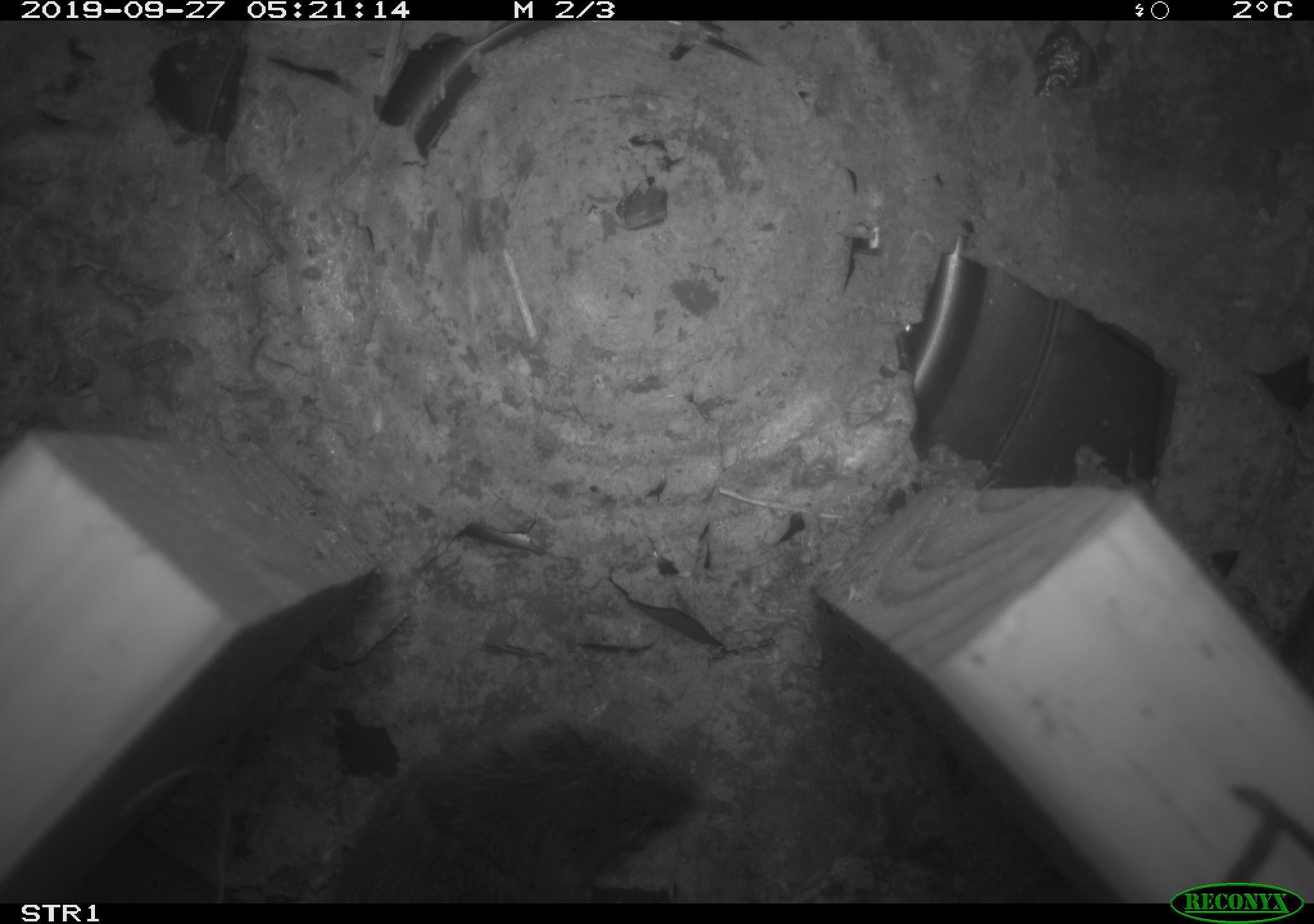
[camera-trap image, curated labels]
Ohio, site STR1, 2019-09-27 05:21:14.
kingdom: Animalia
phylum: Chordata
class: Mammalia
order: Rodentia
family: Cricetidae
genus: Microtus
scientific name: Microtus pennsylvanicus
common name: meadow vole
Meadow vole (Microtus pennsylvanicus).